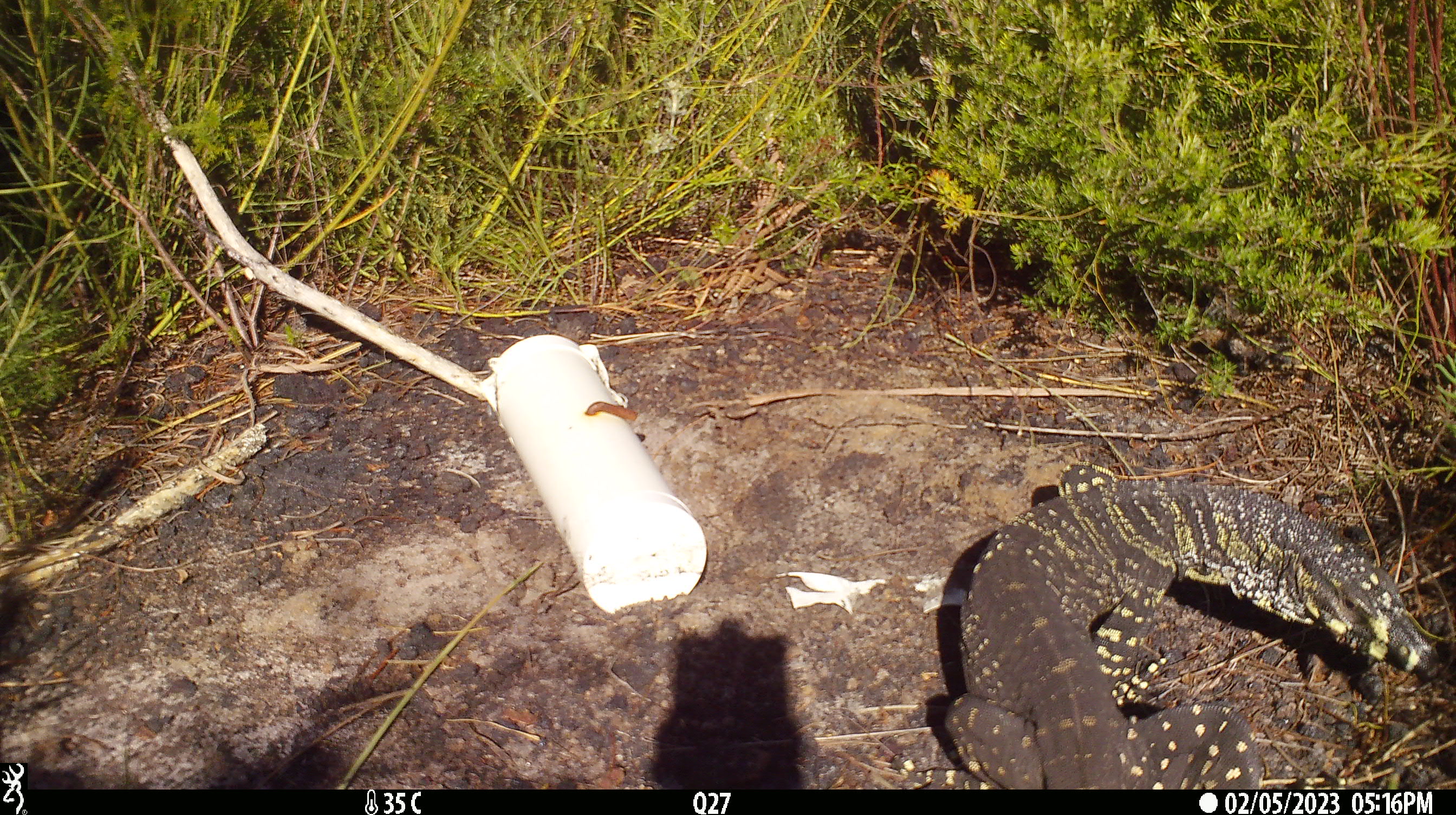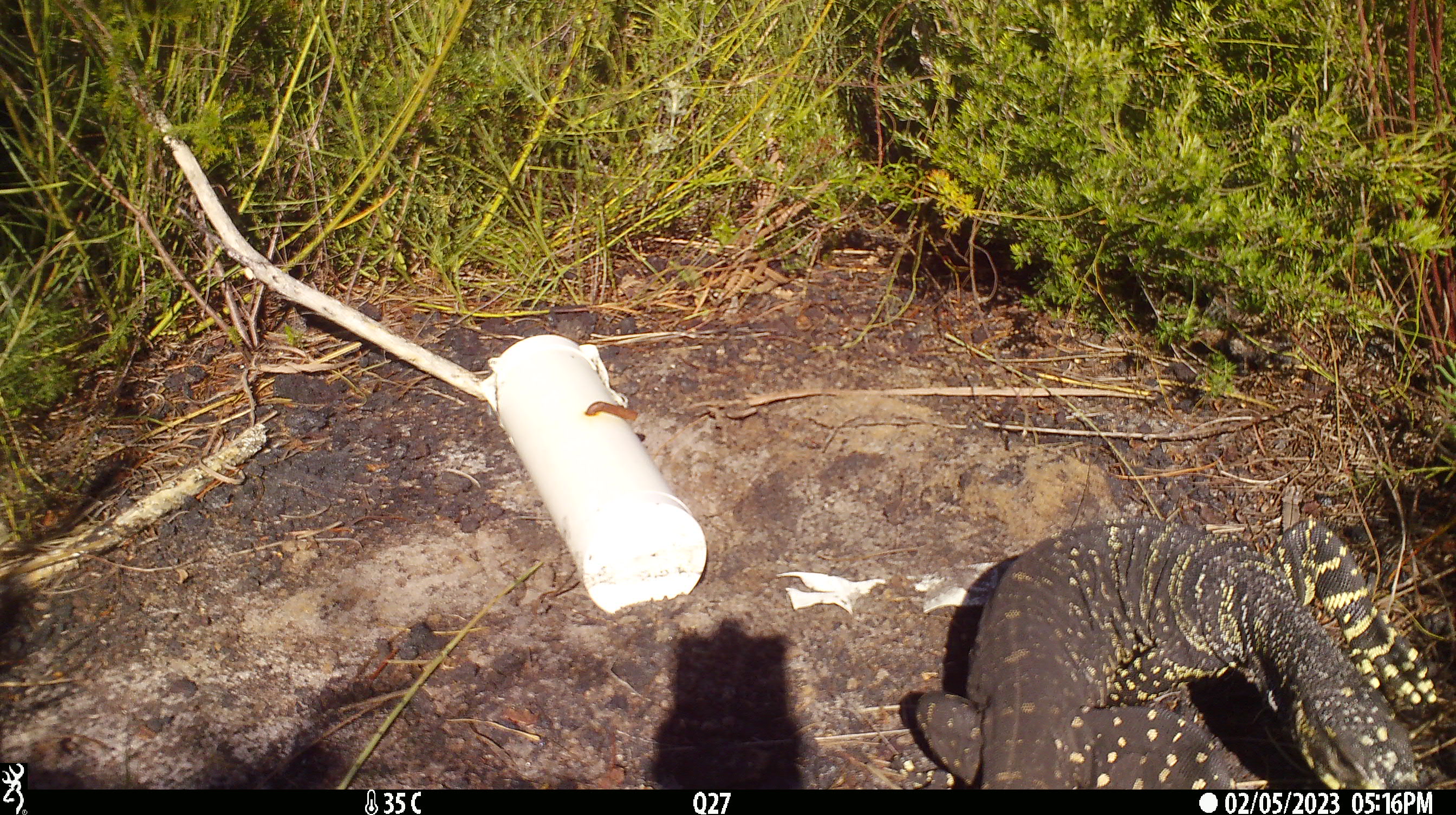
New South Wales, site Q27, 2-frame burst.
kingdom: Animalia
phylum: Chordata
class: Reptilia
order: Squamata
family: Varanidae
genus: Varanus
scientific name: Varanus varius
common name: lace monitor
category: goanna